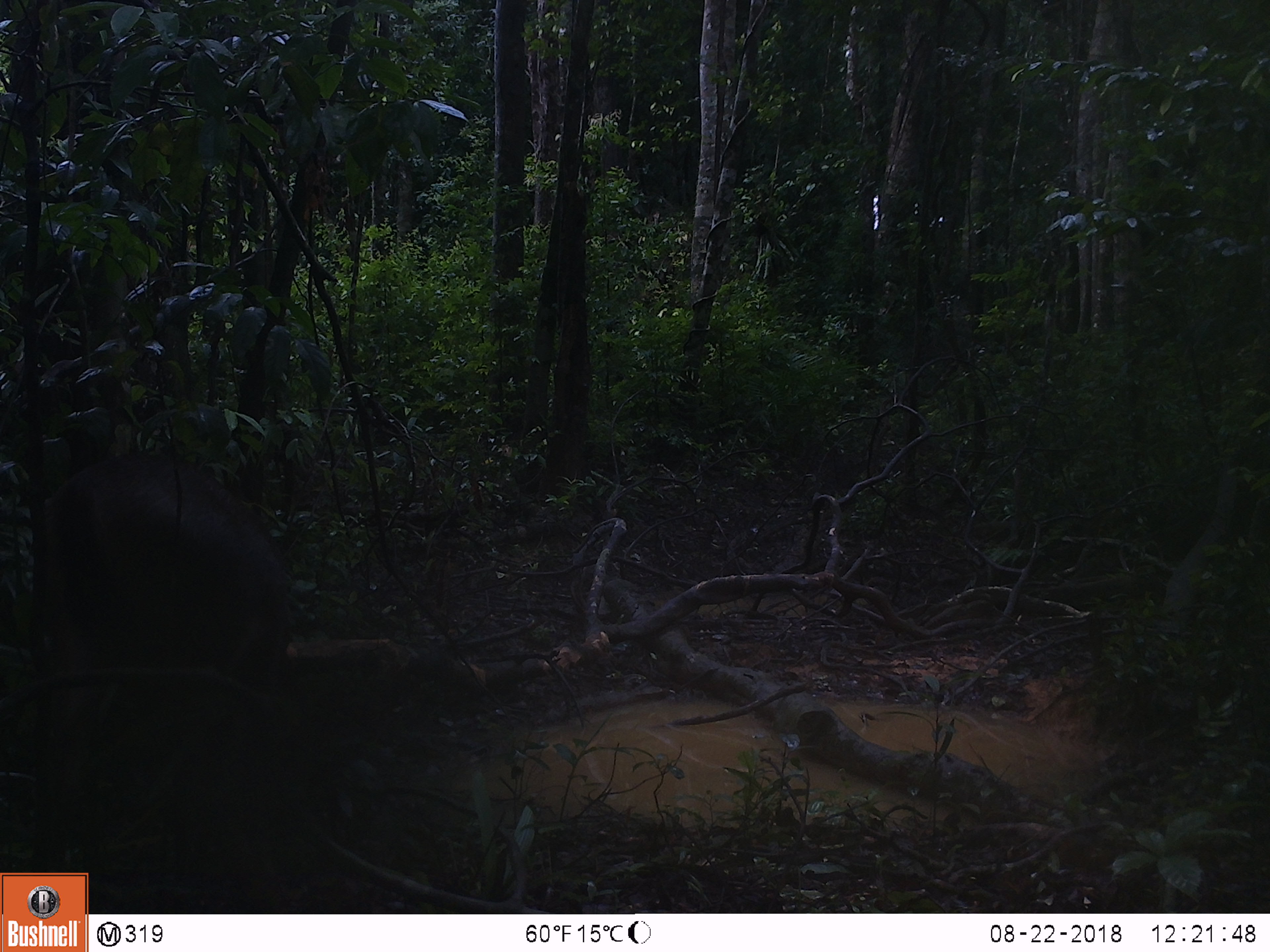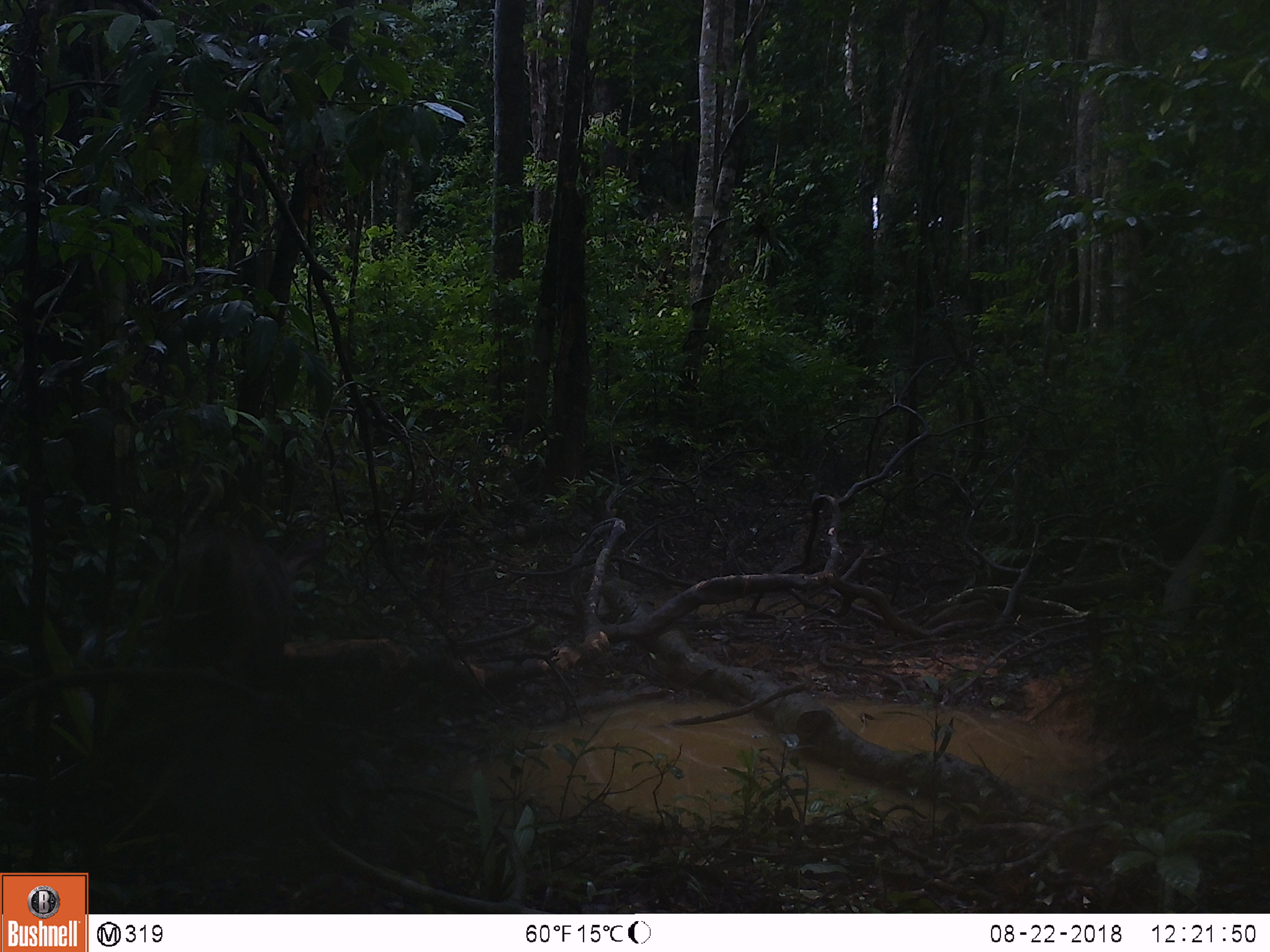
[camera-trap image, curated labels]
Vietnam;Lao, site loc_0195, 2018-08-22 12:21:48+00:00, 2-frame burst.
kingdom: Animalia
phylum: Chordata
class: Mammalia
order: Artiodactyla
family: Cervidae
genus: Rusa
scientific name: Rusa unicolor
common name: sambar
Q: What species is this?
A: Sambar (Rusa unicolor).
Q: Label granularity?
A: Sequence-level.